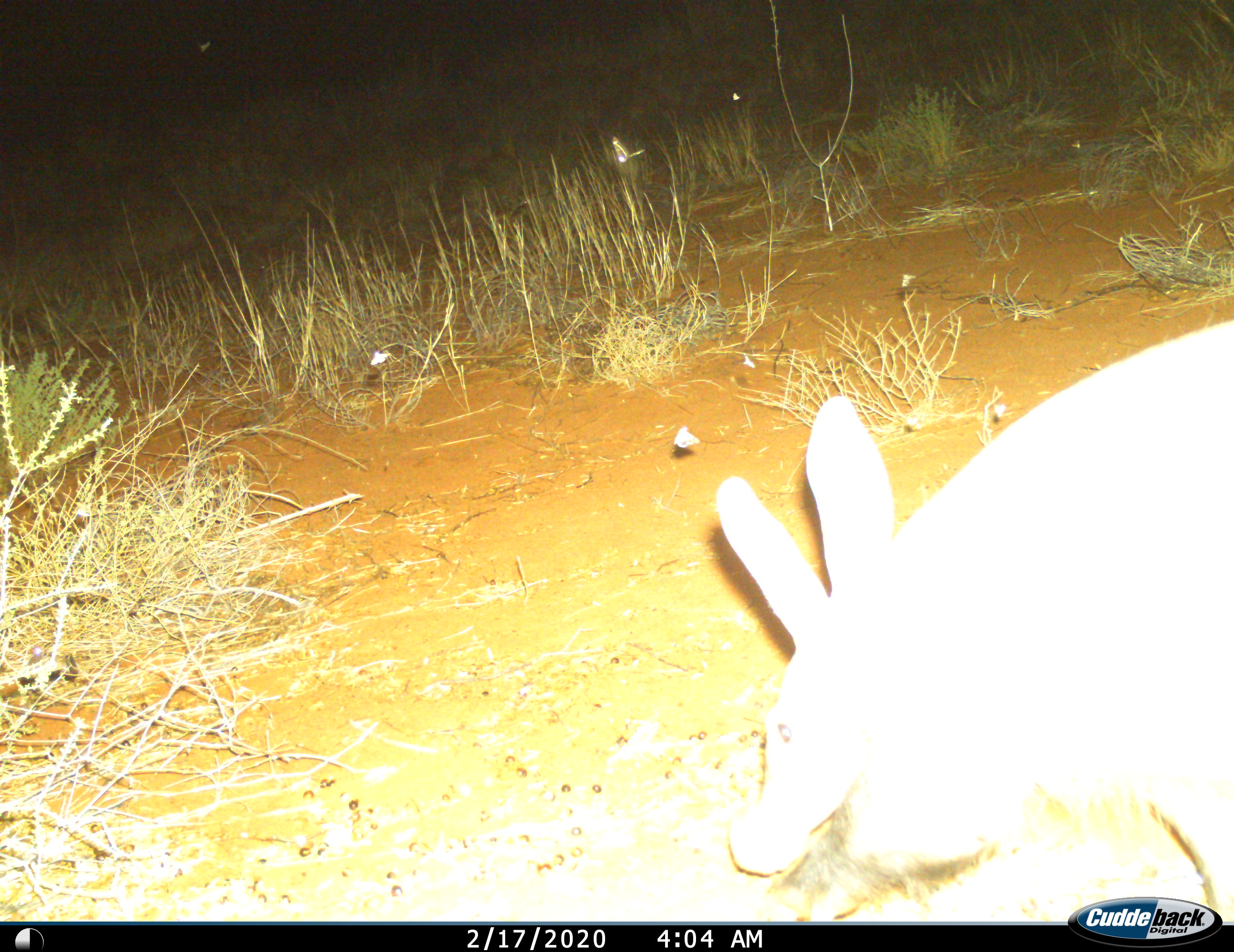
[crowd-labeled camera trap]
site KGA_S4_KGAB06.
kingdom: Animalia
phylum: Chordata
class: Mammalia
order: Tubulidentata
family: Orycteropodidae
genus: Orycteropus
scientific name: Orycteropus afer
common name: aardvark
Aardvark (Orycteropus afer), count 1. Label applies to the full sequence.